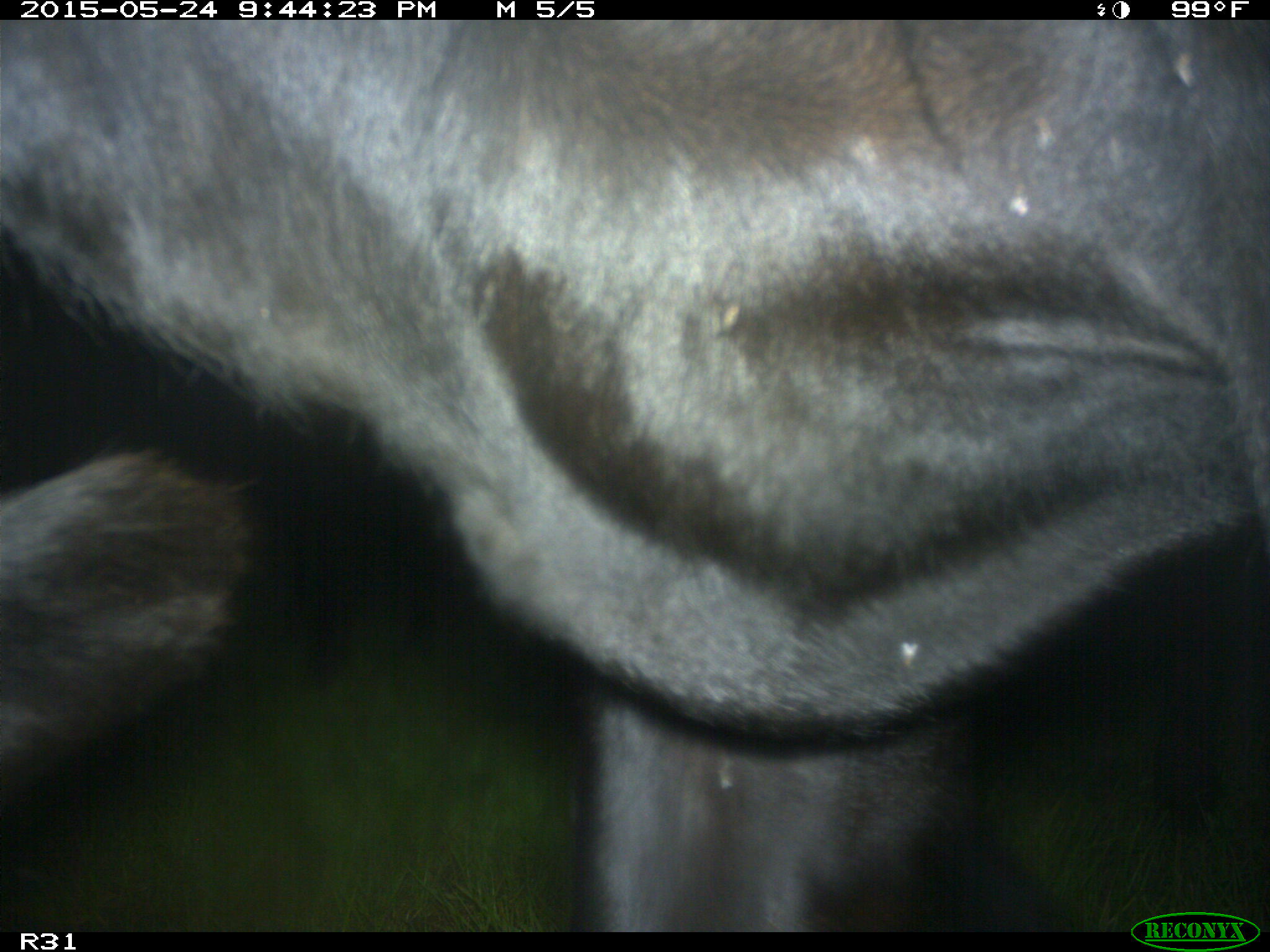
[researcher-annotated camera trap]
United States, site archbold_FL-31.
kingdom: Animalia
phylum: Chordata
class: Mammalia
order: Artiodactyla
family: Bovidae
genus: Bos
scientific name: Bos taurus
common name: domestic cow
Bos taurus (domestic cow).